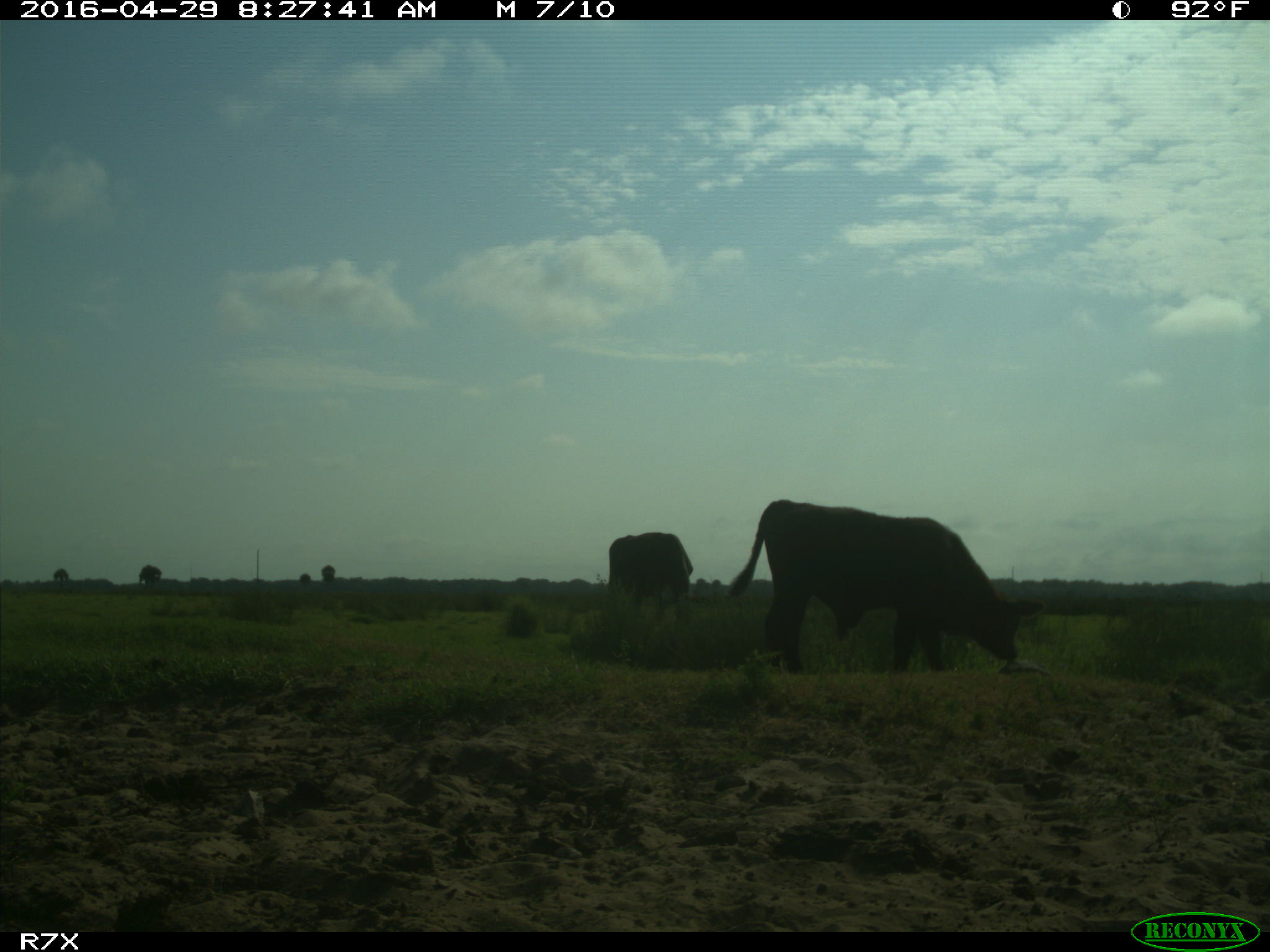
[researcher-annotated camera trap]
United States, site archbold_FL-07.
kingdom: Animalia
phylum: Chordata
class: Mammalia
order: Artiodactyla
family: Bovidae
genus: Bos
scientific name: Bos taurus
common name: domestic cow